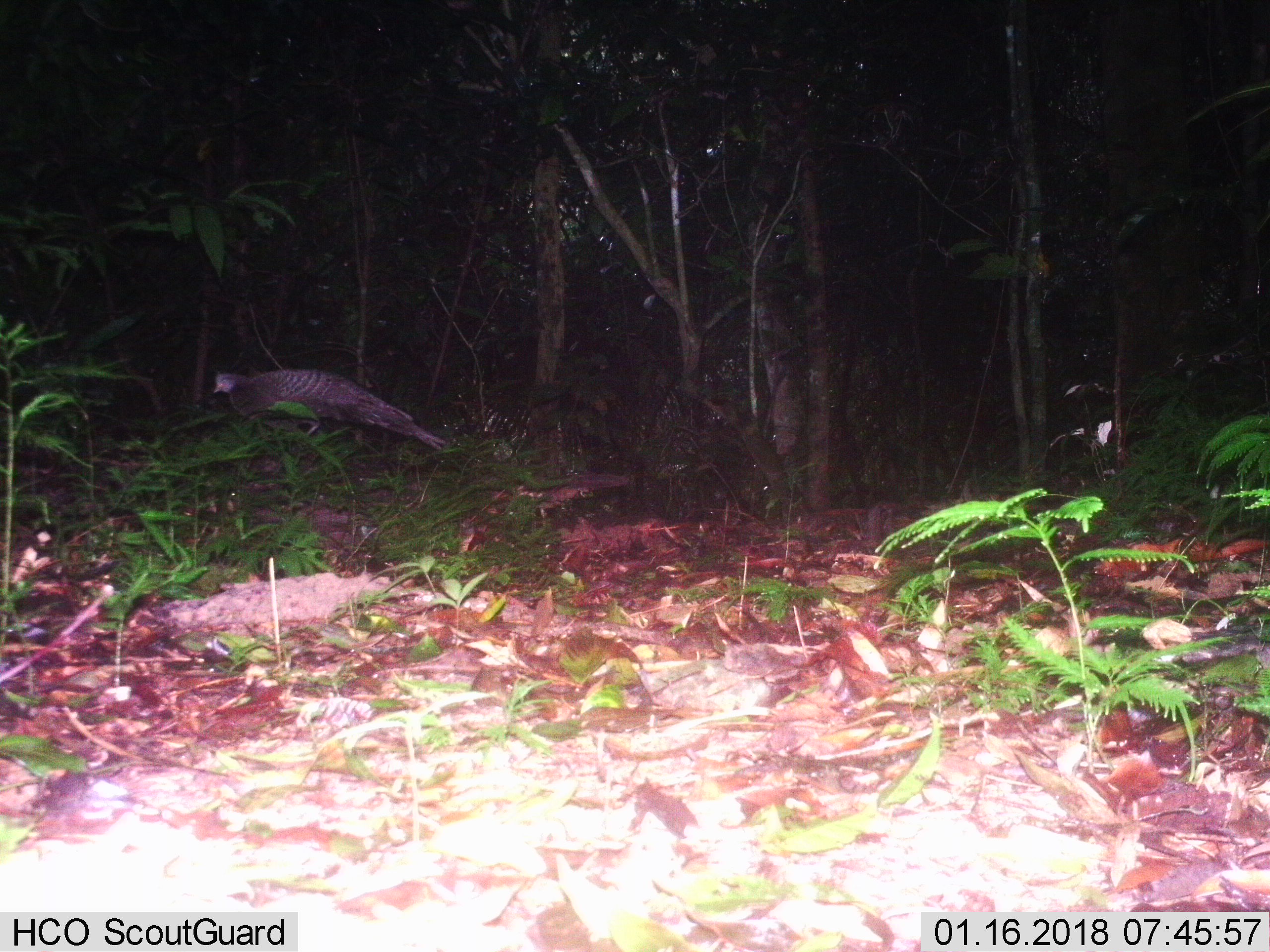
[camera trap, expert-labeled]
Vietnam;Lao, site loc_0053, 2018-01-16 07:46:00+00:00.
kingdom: Animalia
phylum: Chordata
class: Aves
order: Galliformes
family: Phasianidae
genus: Polyplectron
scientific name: Polyplectron bicalcaratum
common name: gray peacock-pheasant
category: grey peacock pheasant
Grey peacock pheasant (gray peacock-pheasant) (Polyplectron bicalcaratum). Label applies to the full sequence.